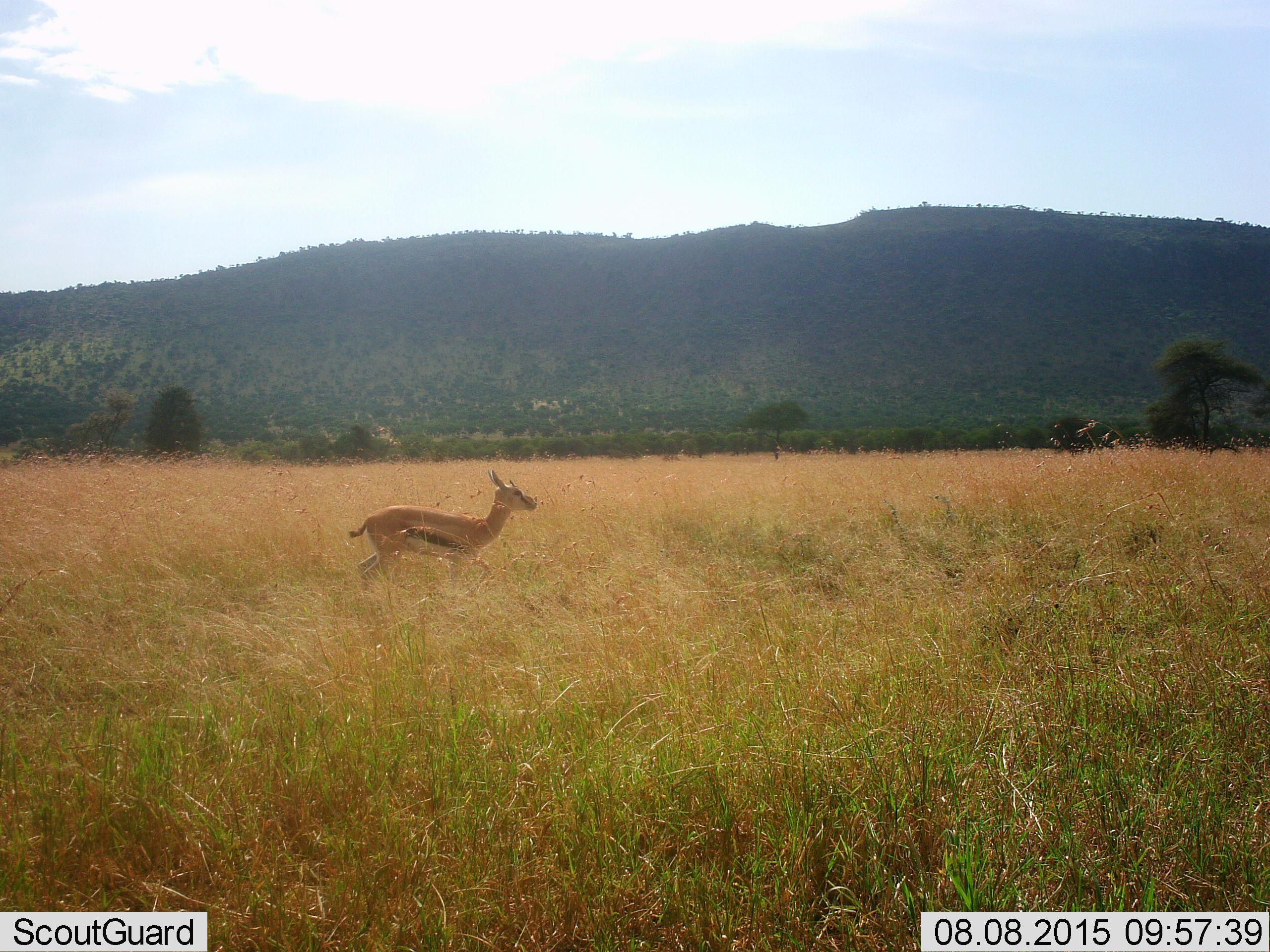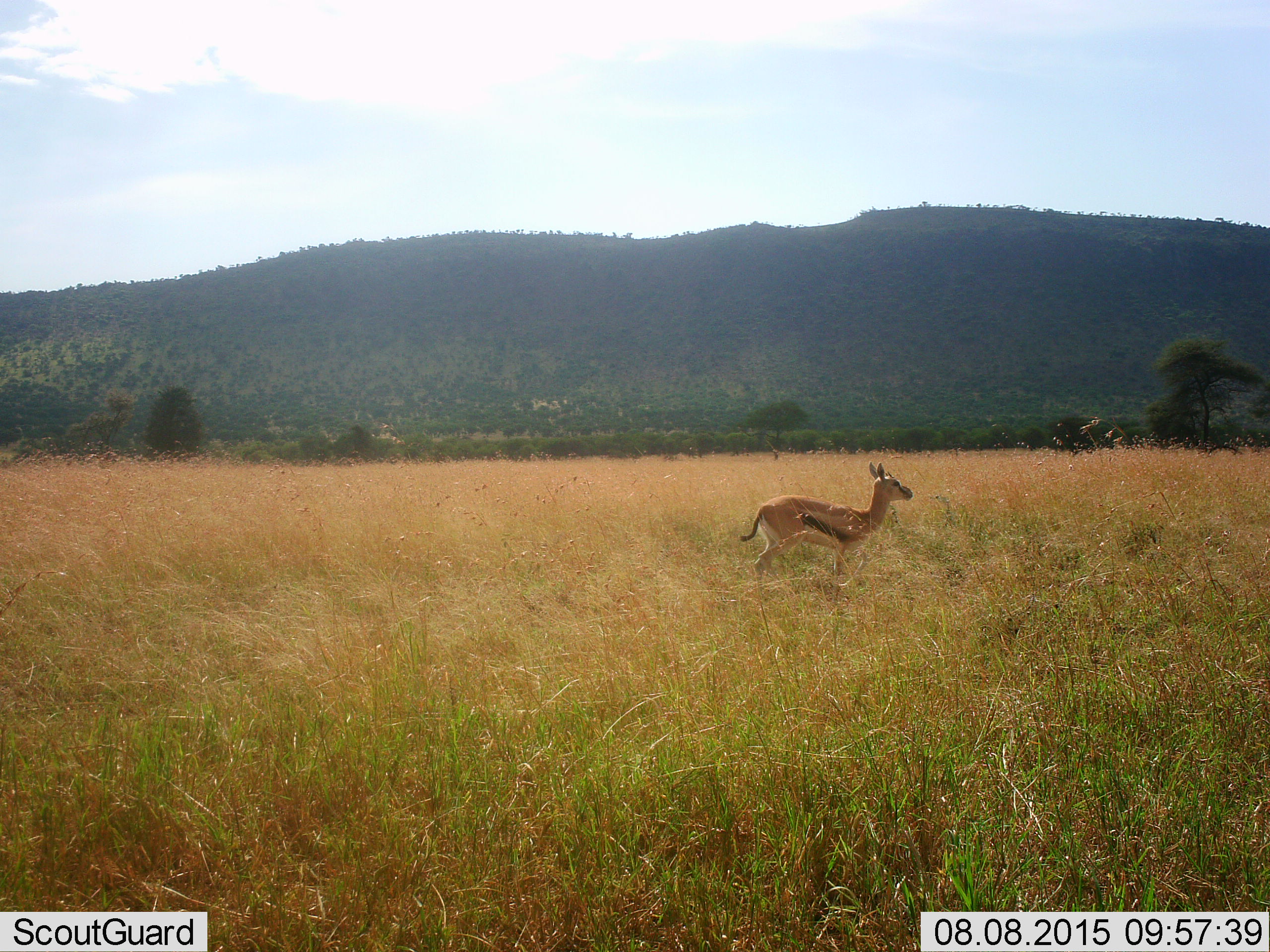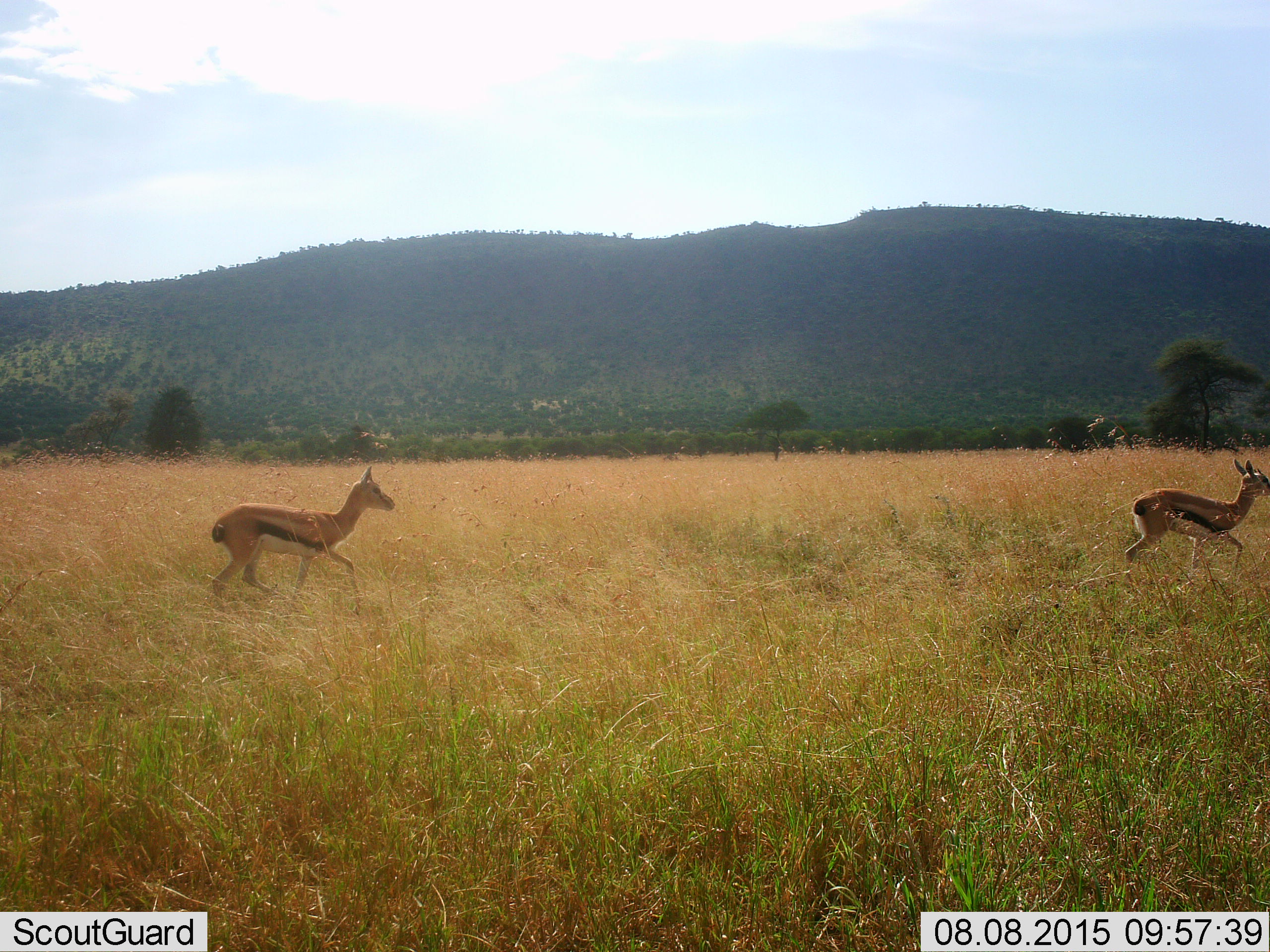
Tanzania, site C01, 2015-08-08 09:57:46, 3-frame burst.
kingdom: Animalia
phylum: Chordata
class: Mammalia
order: Artiodactyla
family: Bovidae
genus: Eudorcas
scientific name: Eudorcas thomsonii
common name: thomson's gazelle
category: gazellethomsons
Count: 2.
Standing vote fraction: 12%.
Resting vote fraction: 0%.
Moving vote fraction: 94%.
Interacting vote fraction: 0%.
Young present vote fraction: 12%.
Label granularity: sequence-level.